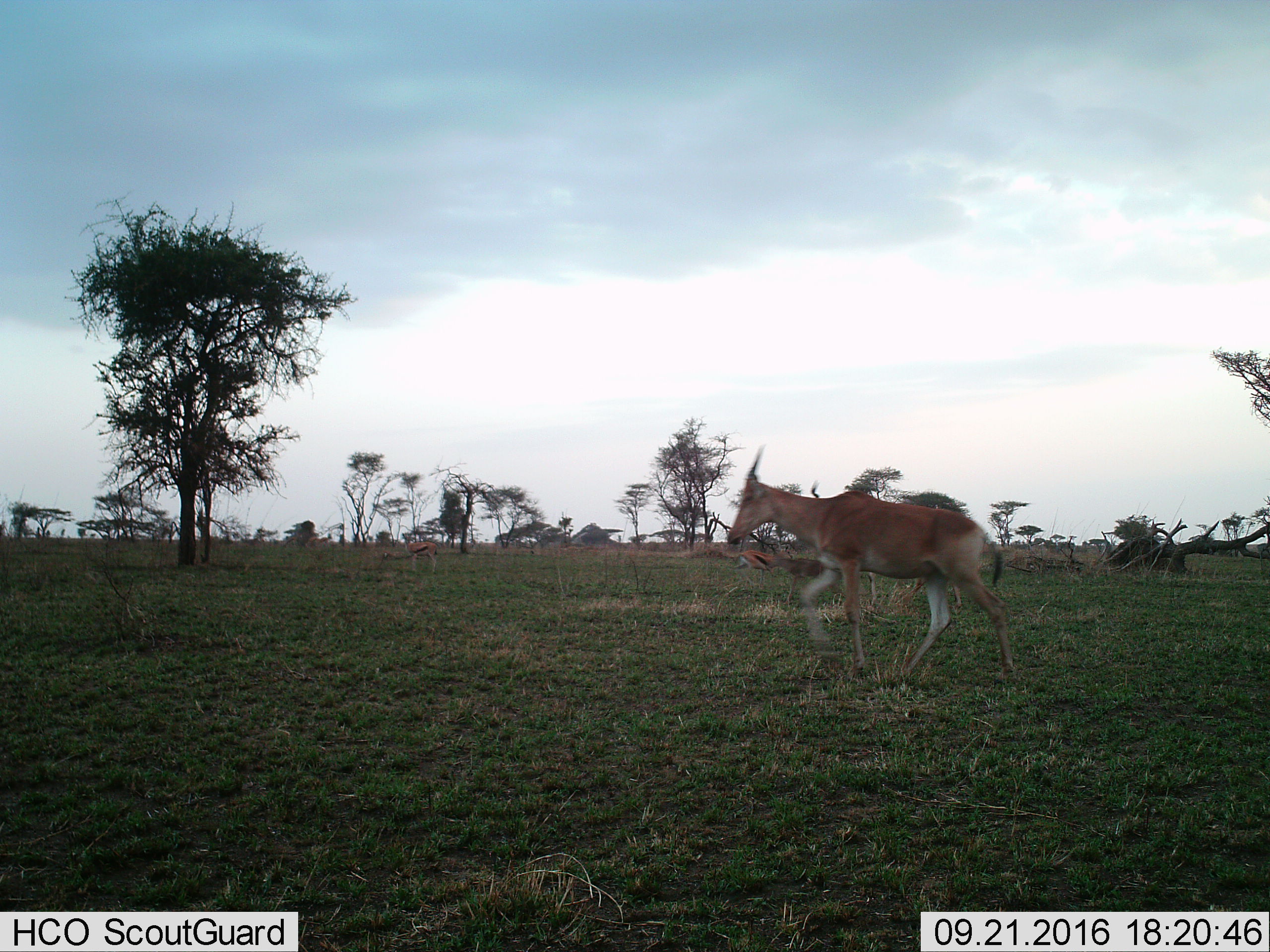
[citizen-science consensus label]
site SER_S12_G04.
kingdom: Animalia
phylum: Chordata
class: Mammalia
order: Artiodactyla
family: Bovidae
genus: Alcelaphus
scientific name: Alcelaphus buselaphus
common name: hartebeest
Hartebeest (Alcelaphus buselaphus), count 2. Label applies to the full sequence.